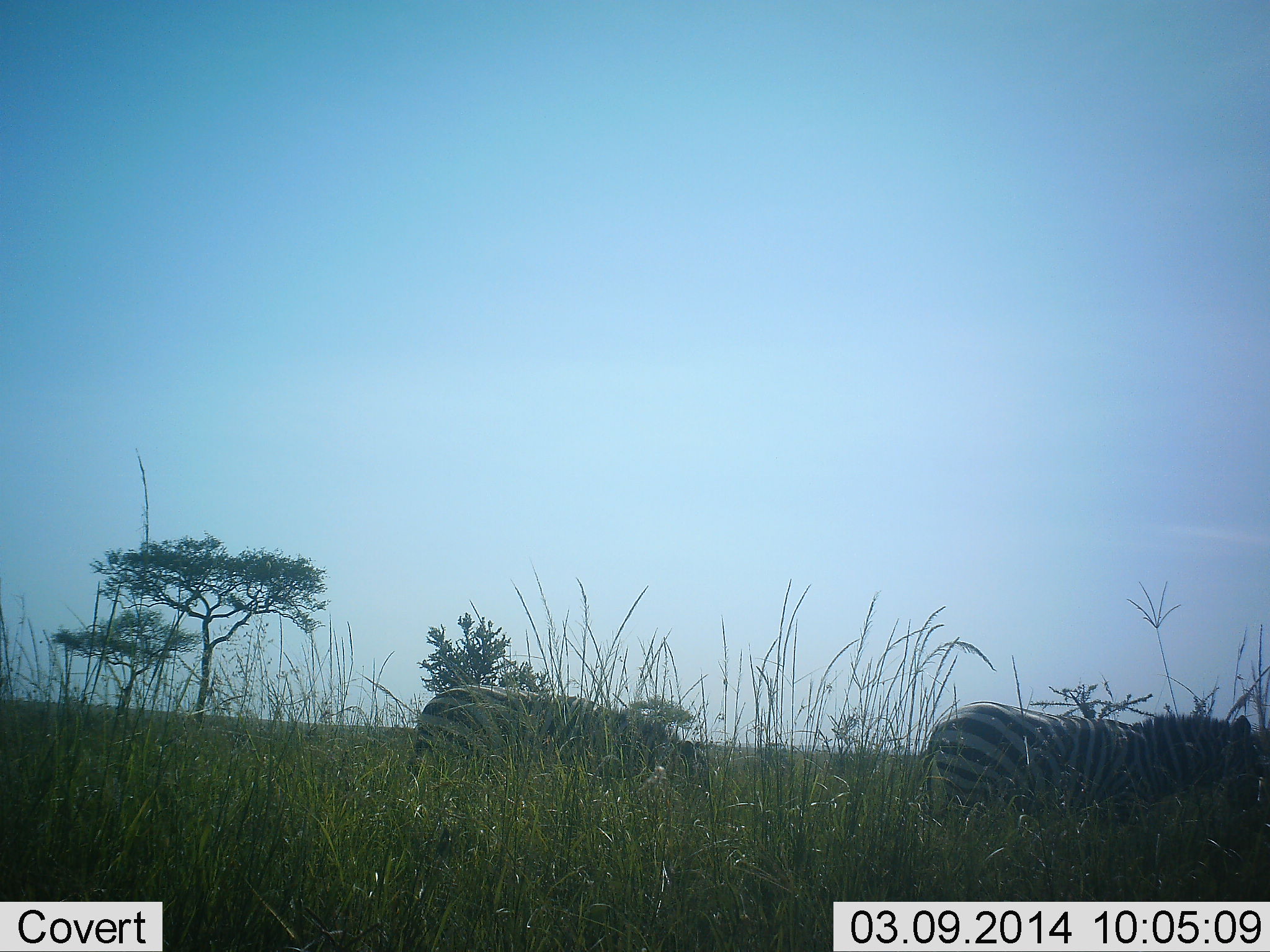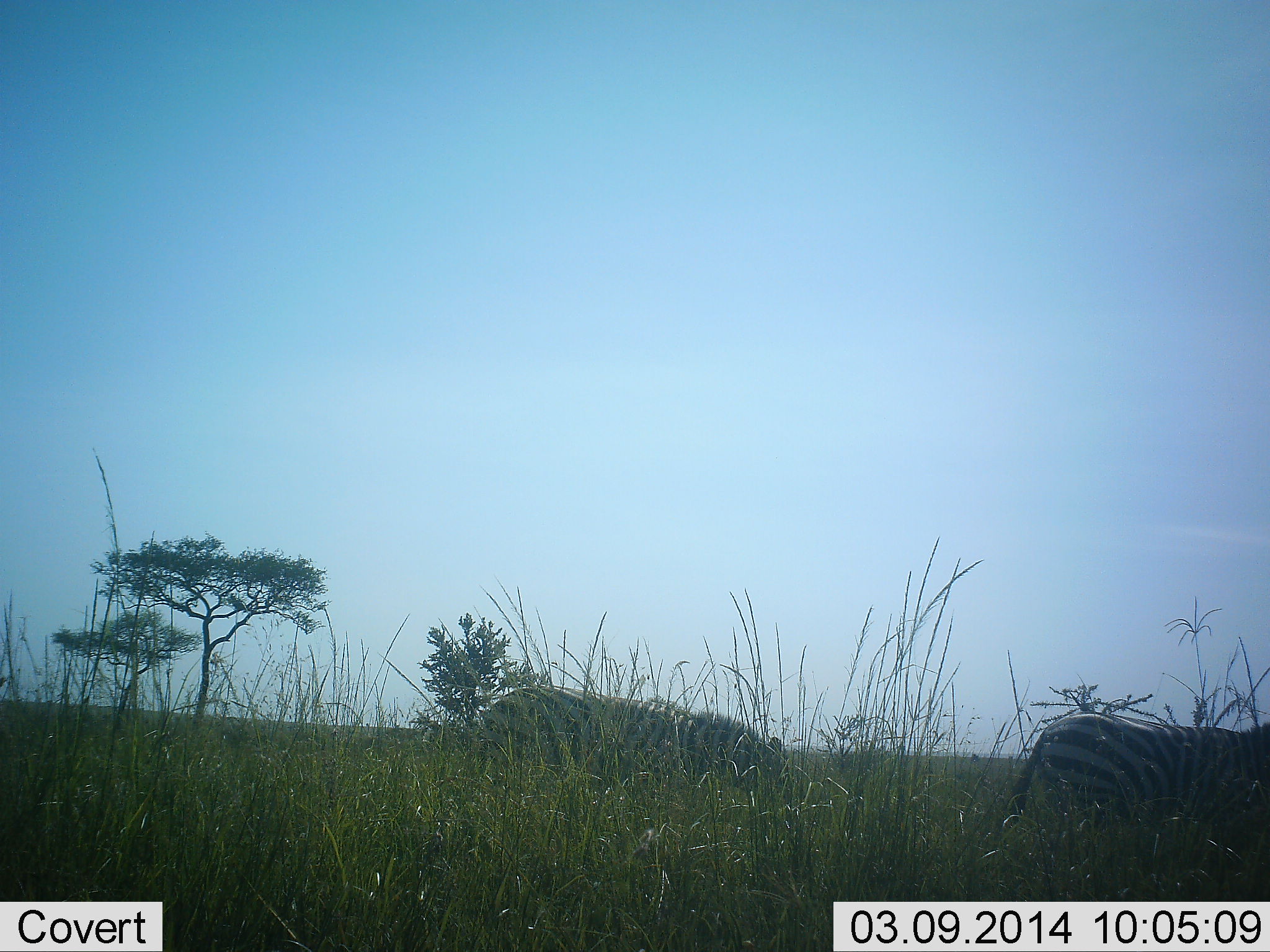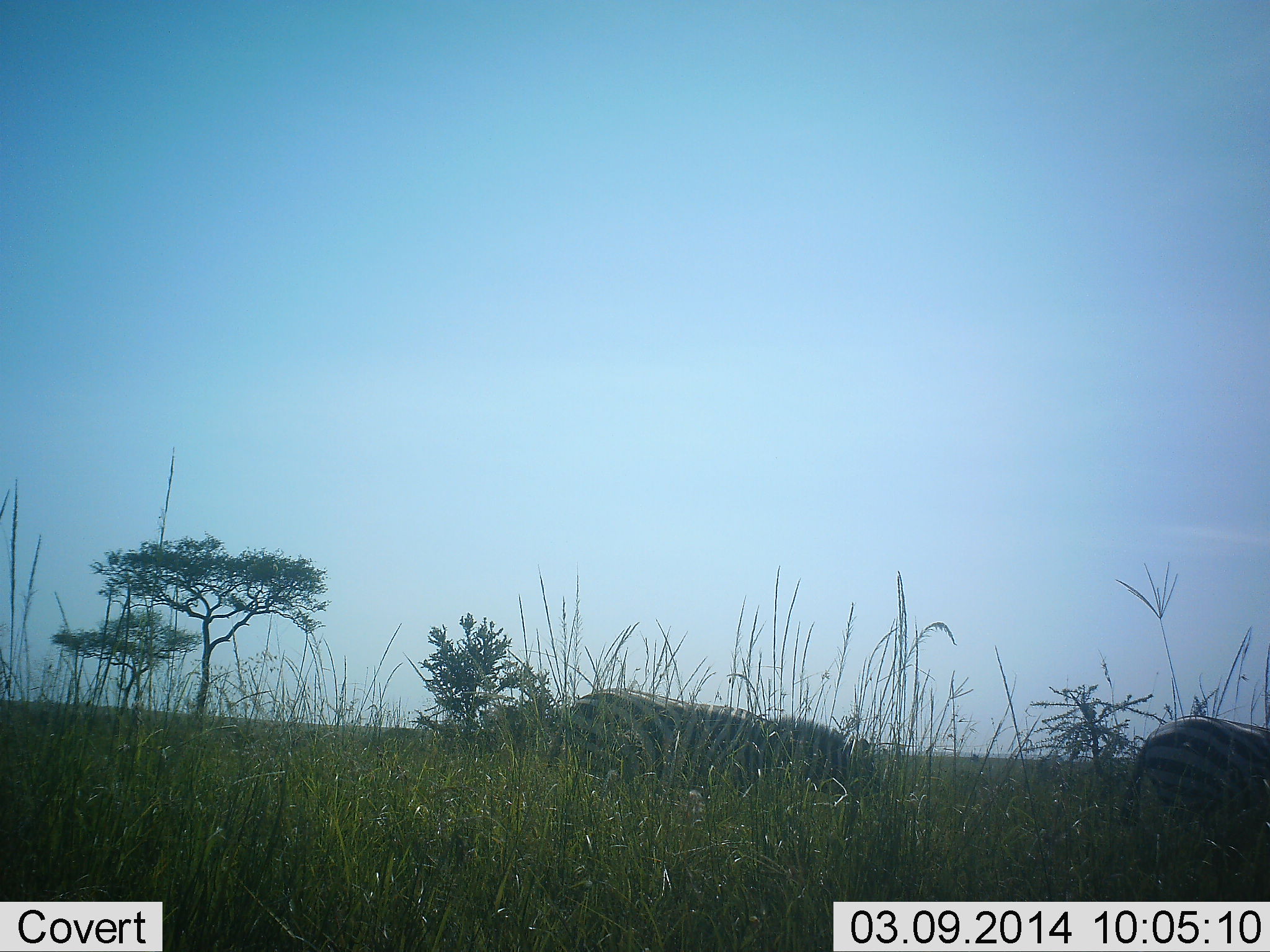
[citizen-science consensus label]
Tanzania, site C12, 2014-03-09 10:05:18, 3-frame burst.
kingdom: Animalia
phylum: Chordata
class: Mammalia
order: Perissodactyla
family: Equidae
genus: Equus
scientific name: Equus quagga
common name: plains zebra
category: zebra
Zebra (plains zebra) (Equus quagga), count 2. Behavior (volunteer vote fractions): standing 10%, resting 10%, moving 70%, interacting 0%. Young present (vote fraction): 0%. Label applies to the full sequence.